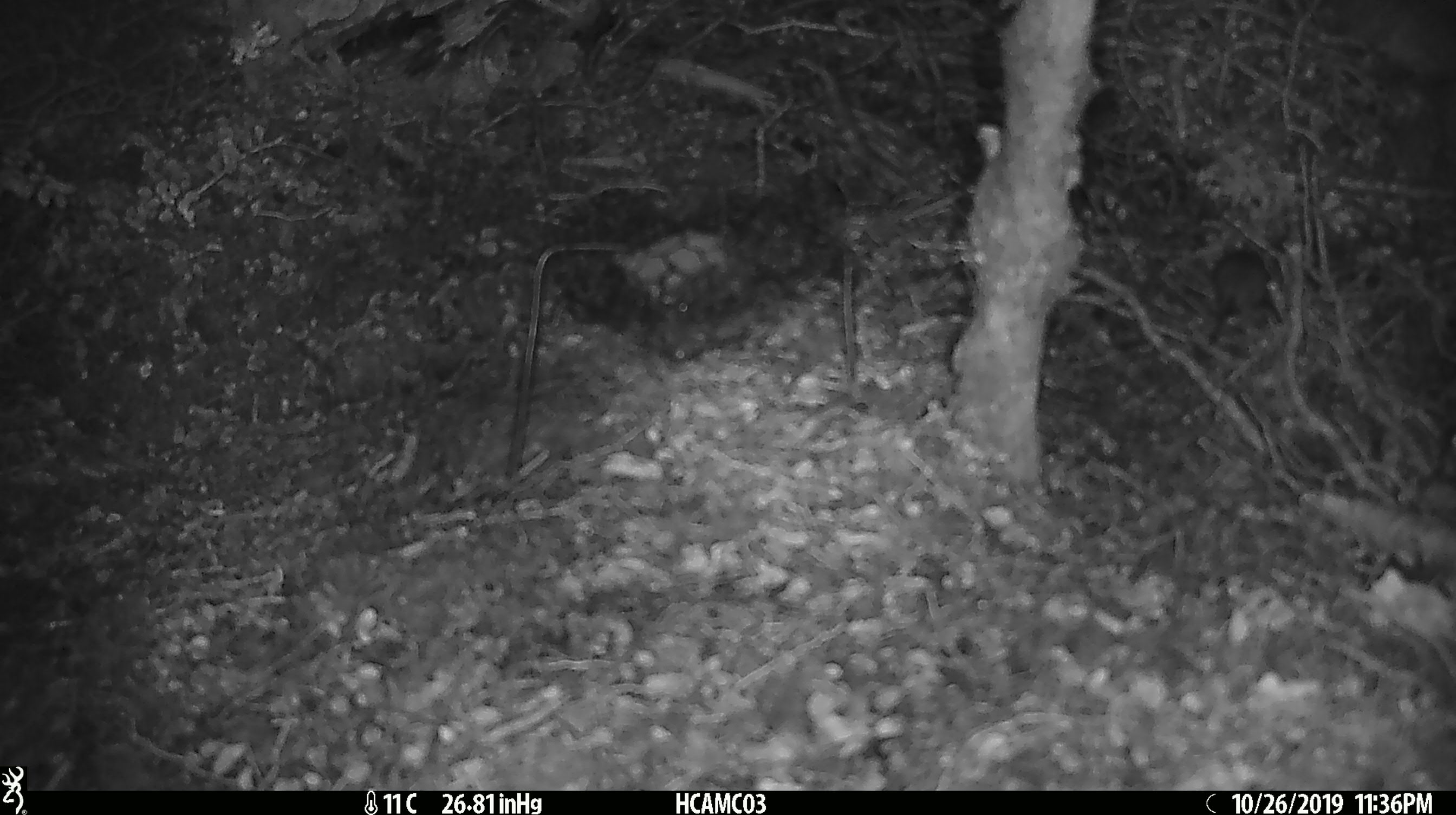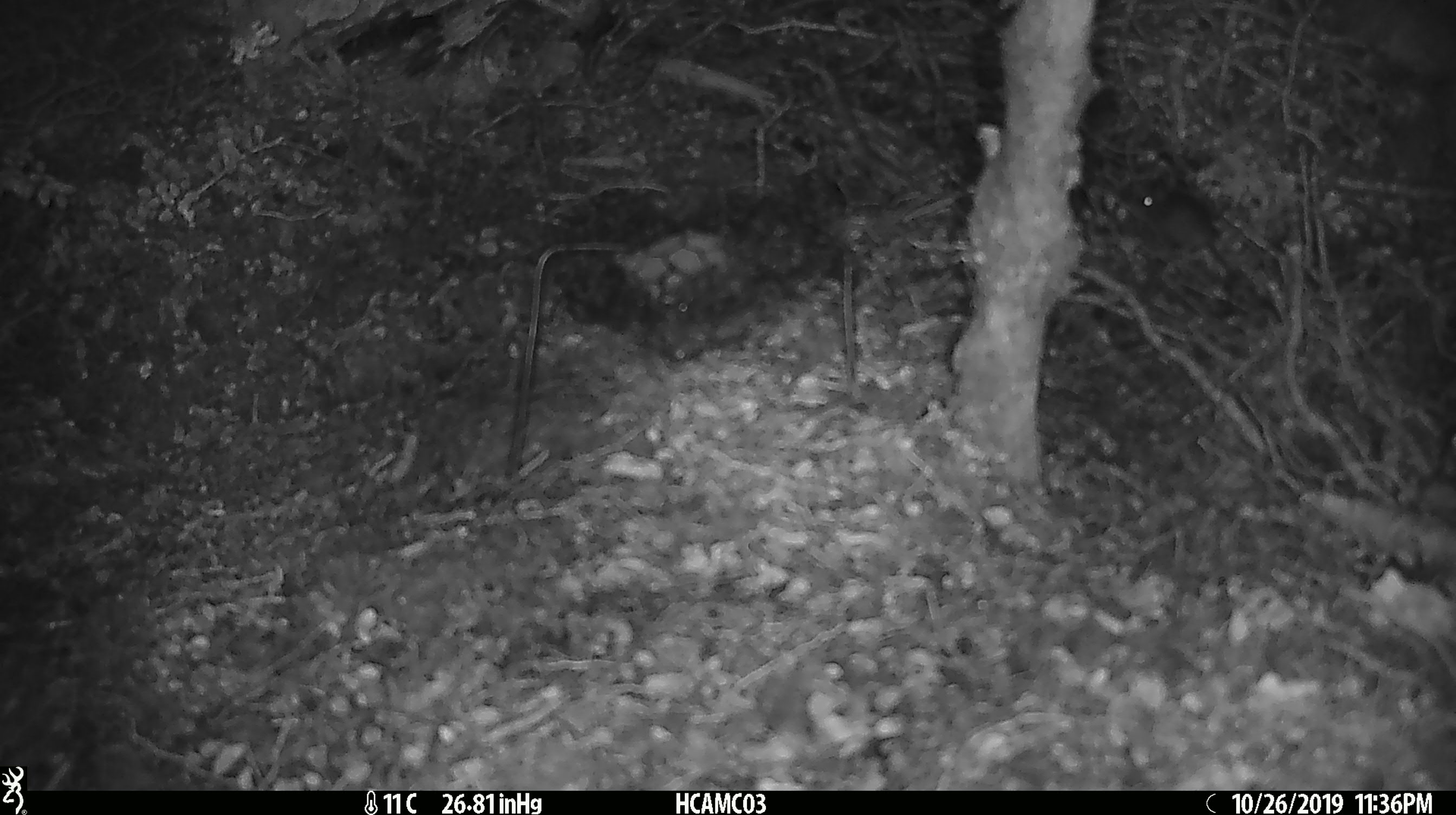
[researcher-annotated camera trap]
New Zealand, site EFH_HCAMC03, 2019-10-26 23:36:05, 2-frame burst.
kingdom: Animalia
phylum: Chordata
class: Mammalia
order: Rodentia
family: Muridae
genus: Mus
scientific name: Mus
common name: mouse